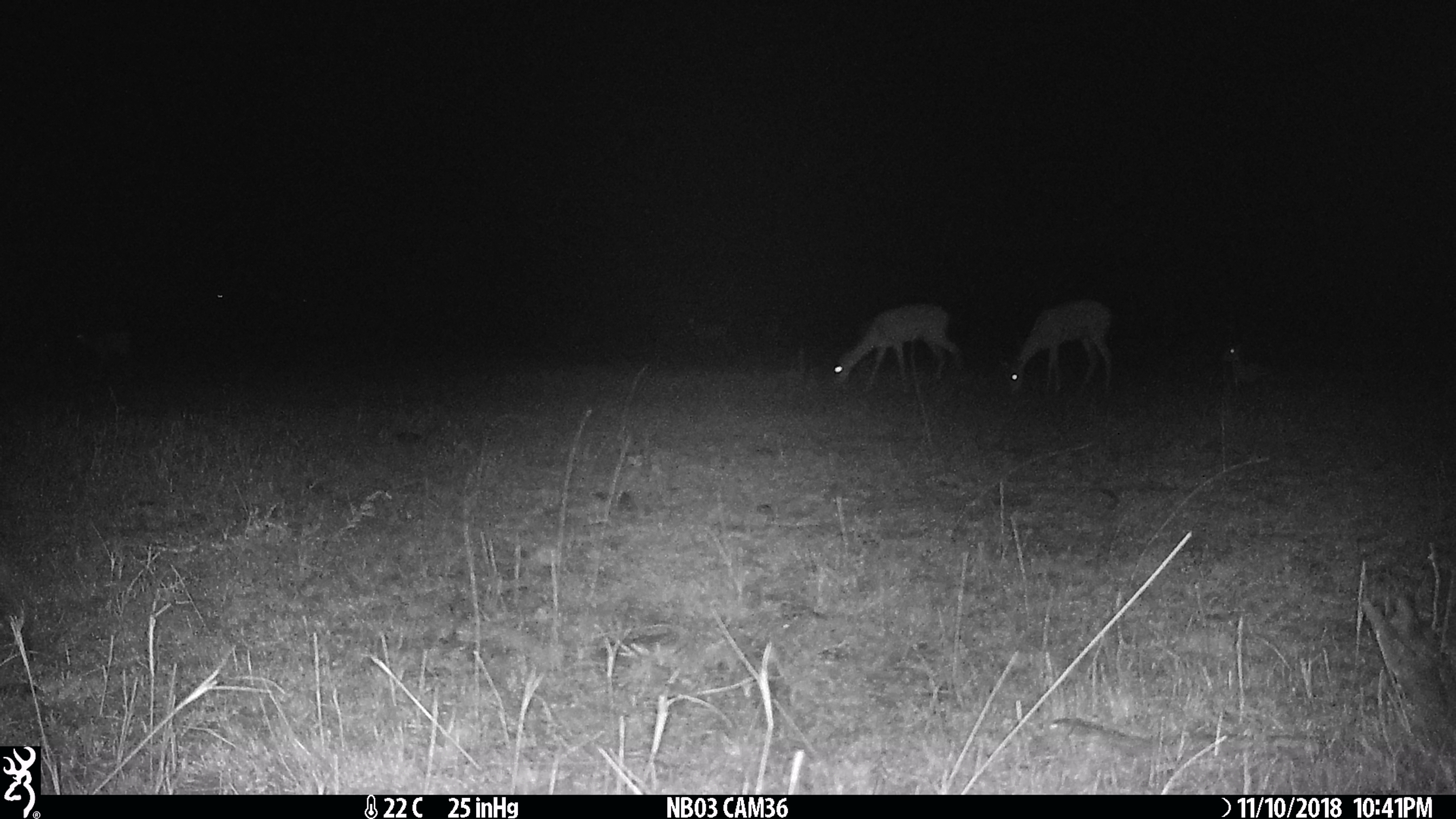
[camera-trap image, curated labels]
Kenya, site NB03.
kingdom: Animalia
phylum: Chordata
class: Mammalia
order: Artiodactyla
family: Bovidae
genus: Aepyceros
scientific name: Aepyceros melampus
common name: impala